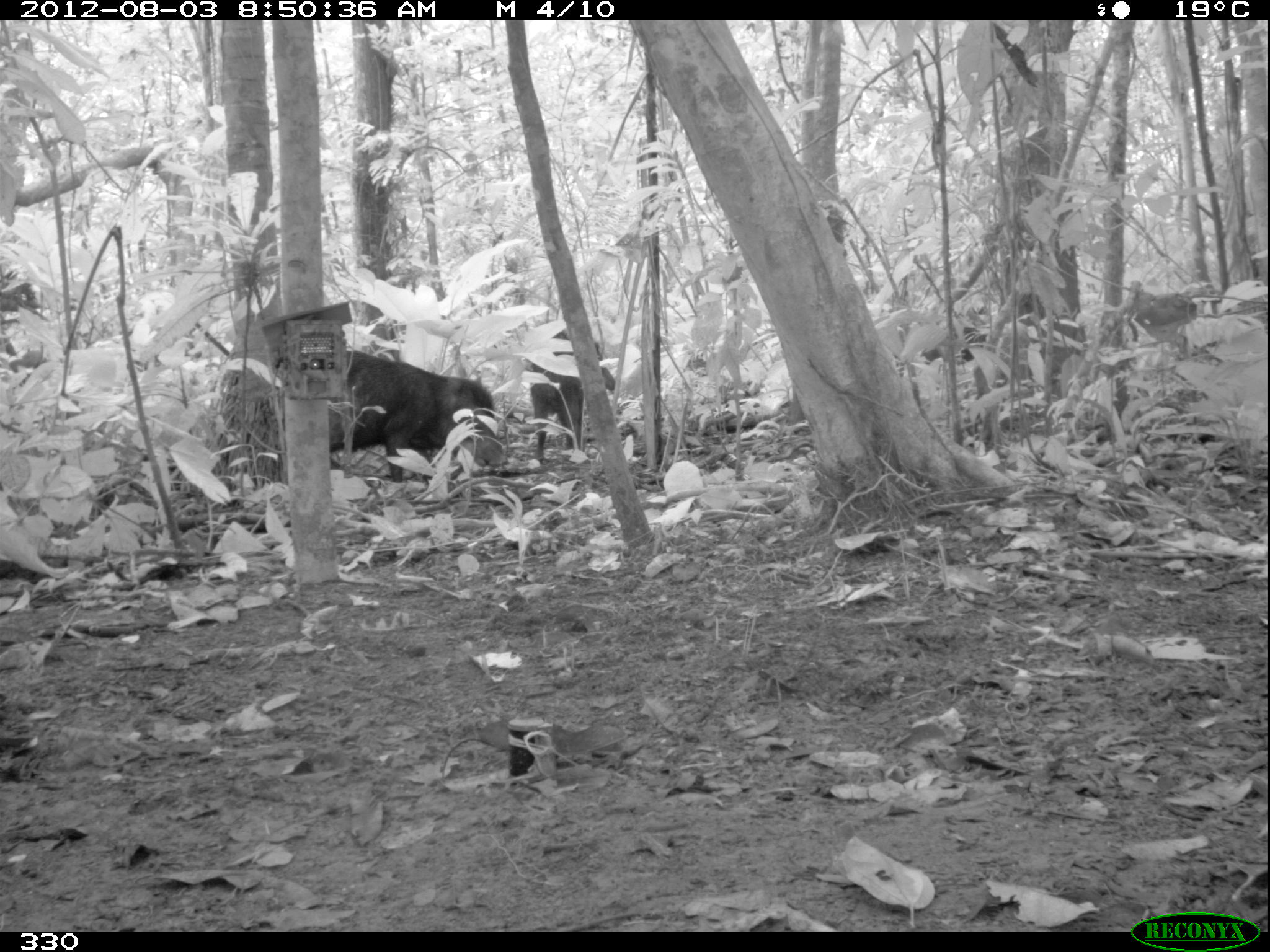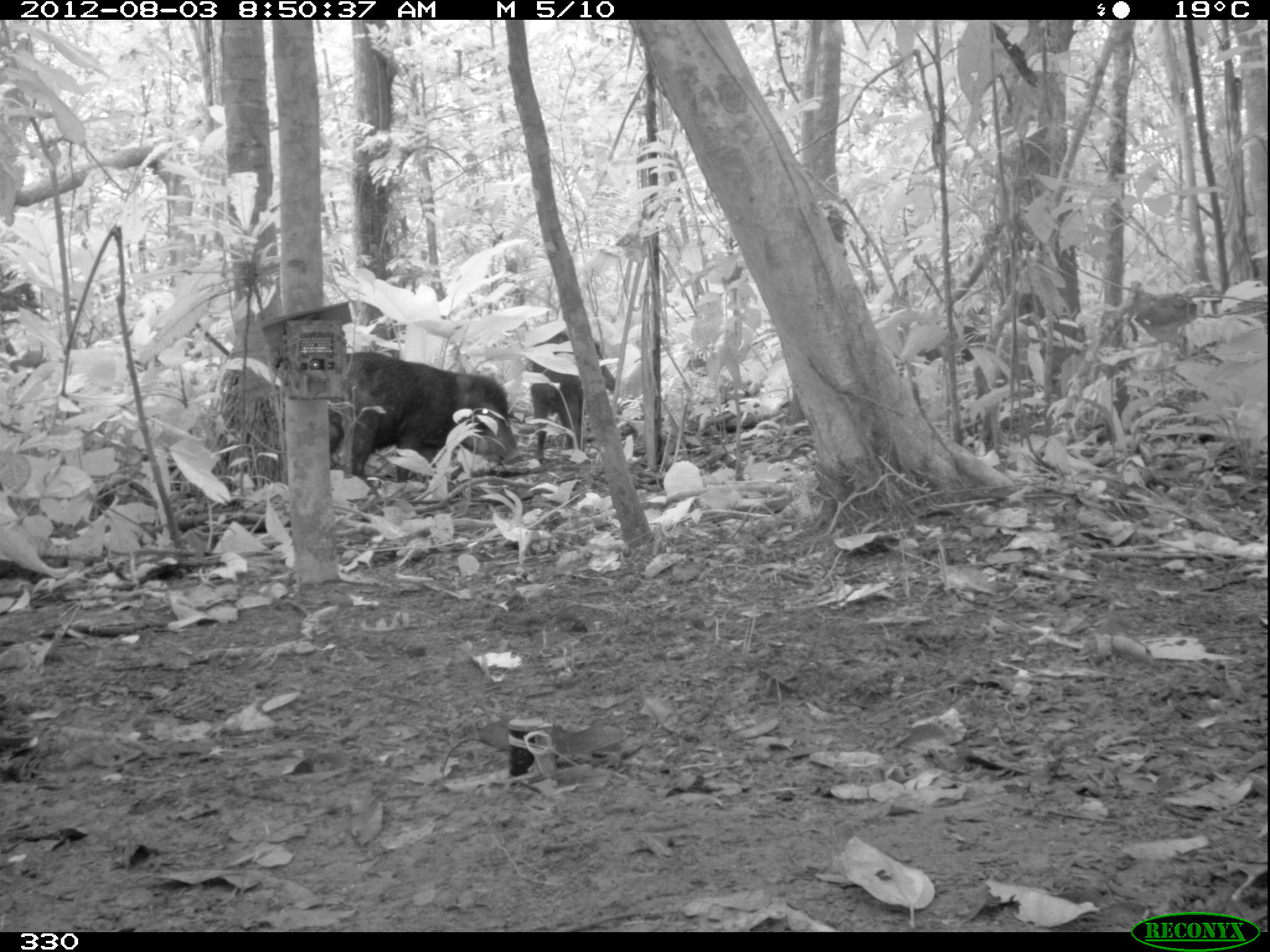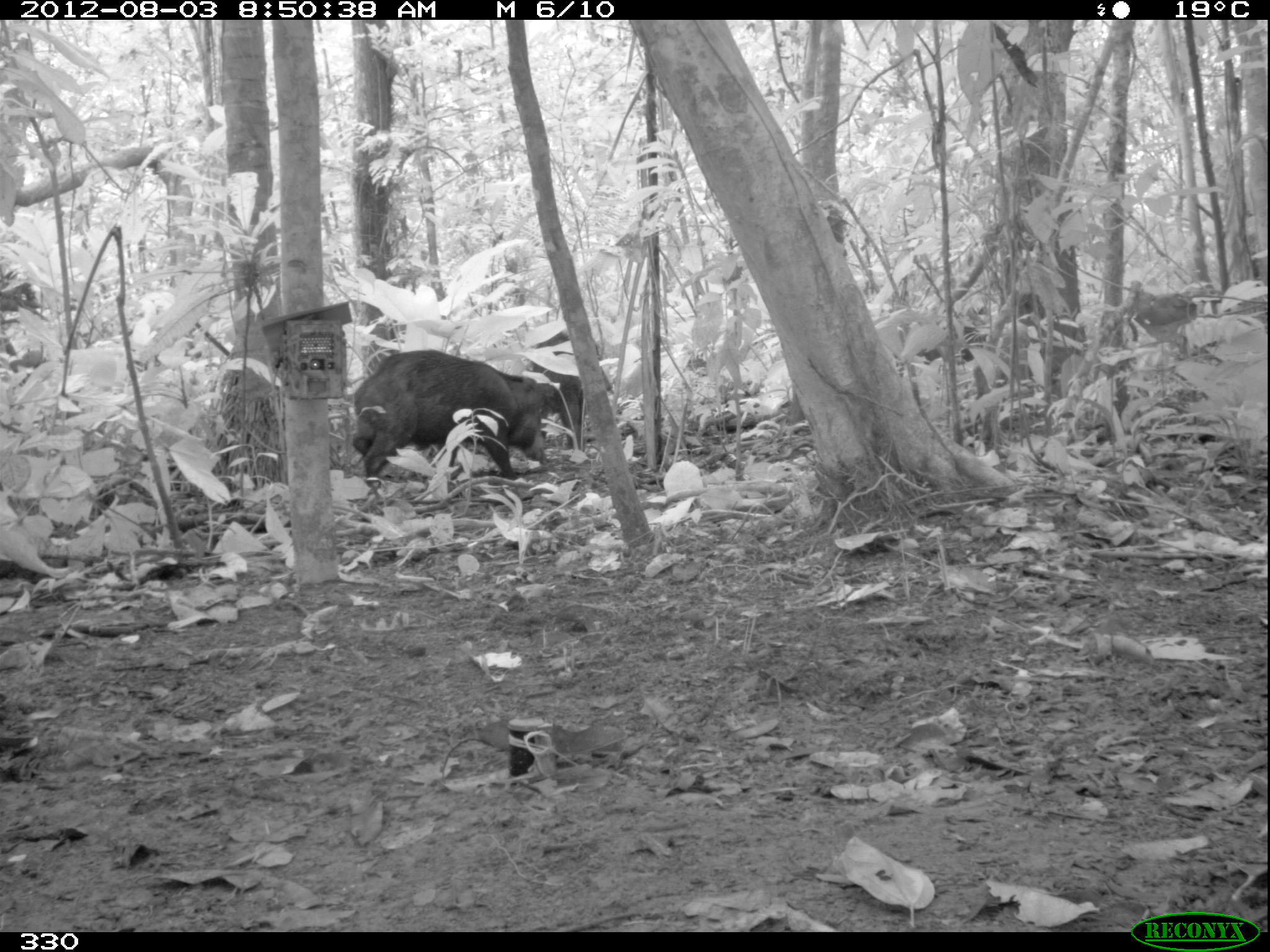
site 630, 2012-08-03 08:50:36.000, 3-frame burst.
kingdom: Animalia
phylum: Chordata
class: Mammalia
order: Artiodactyla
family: Tayassuidae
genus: Tayassu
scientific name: Tayassu pecari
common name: white-lipped peccary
Tayassu pecari (white-lipped peccary).